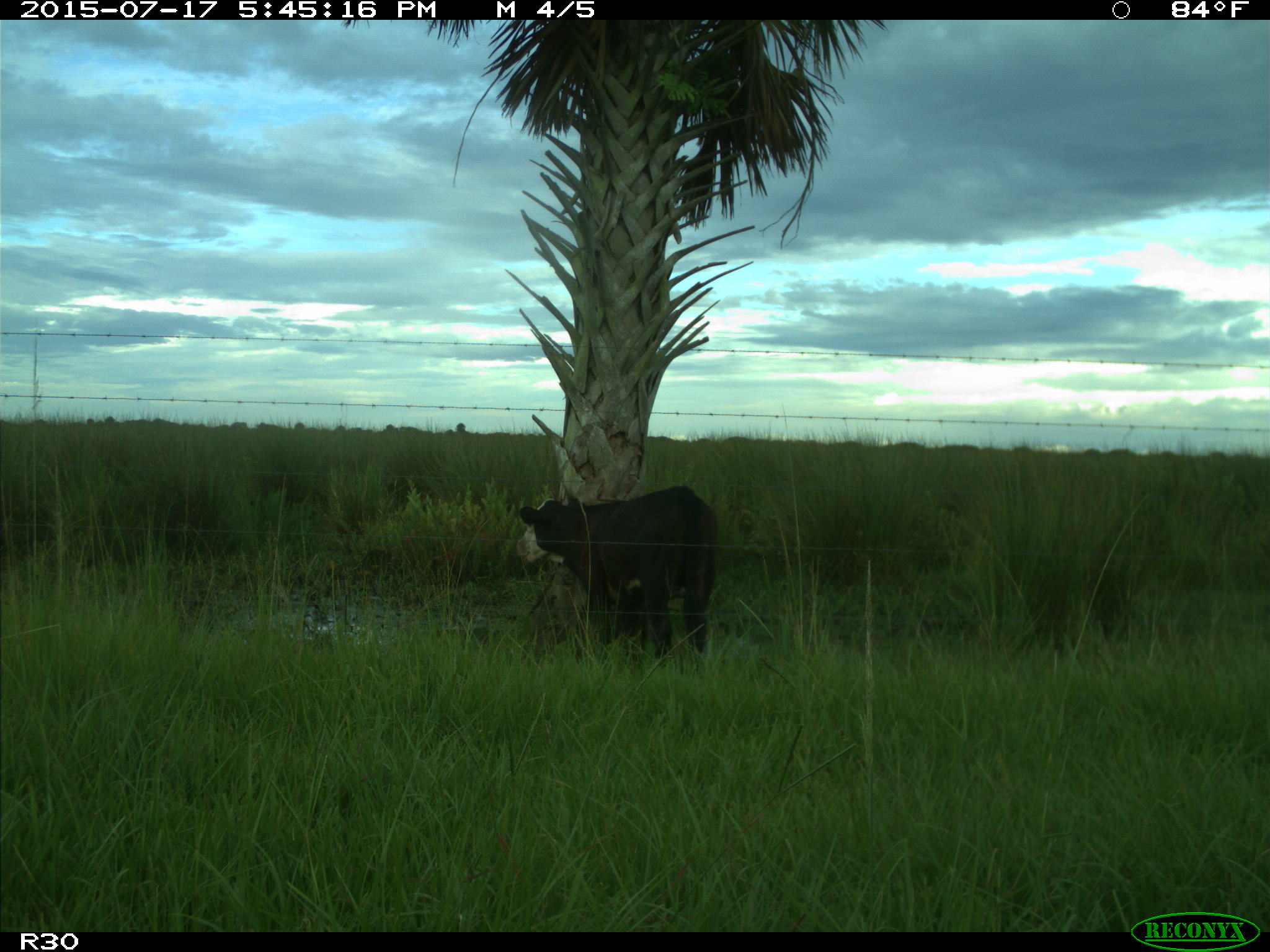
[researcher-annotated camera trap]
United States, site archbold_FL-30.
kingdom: Animalia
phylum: Chordata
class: Mammalia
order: Artiodactyla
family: Bovidae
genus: Bos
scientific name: Bos taurus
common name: domestic cow